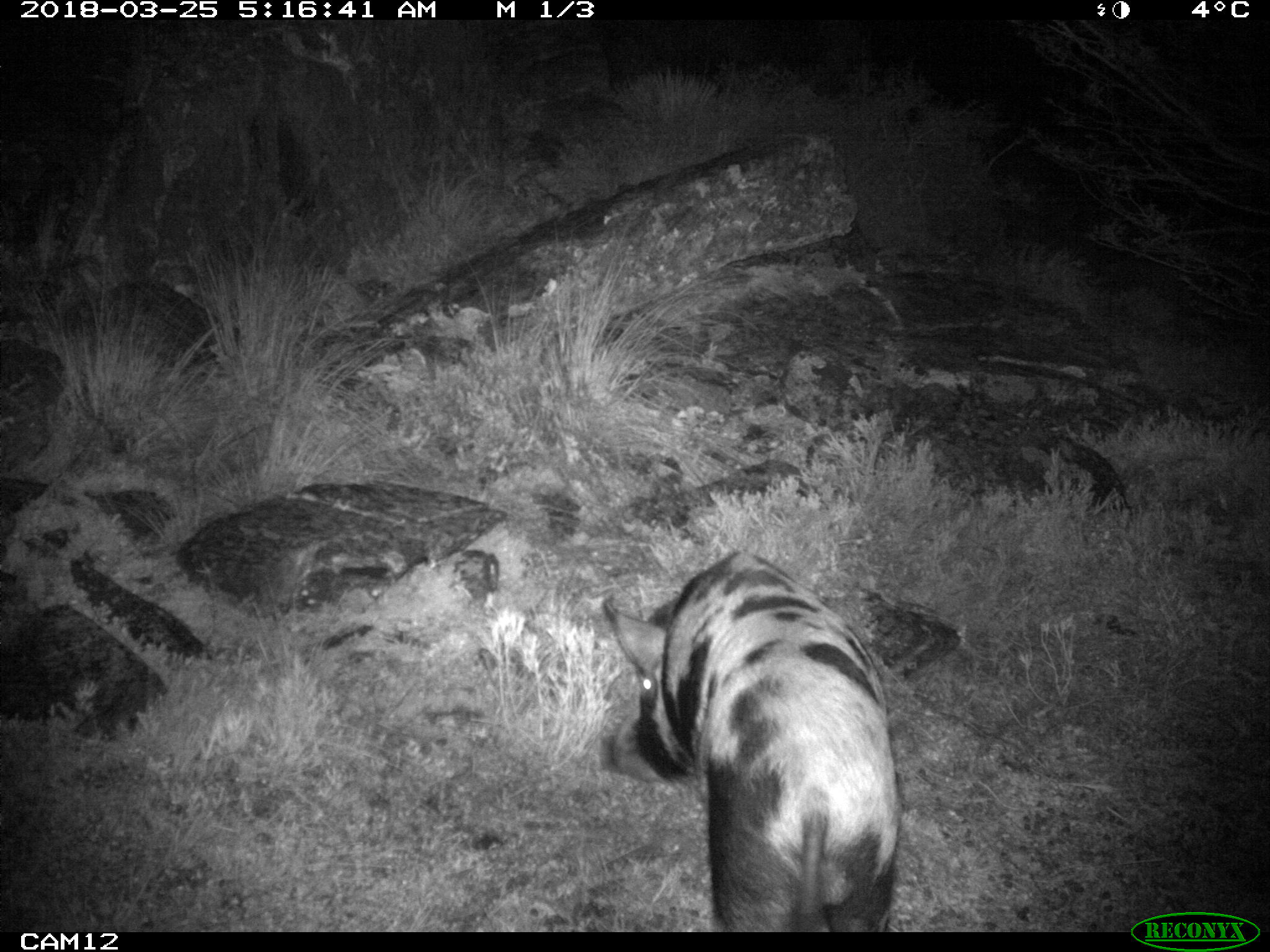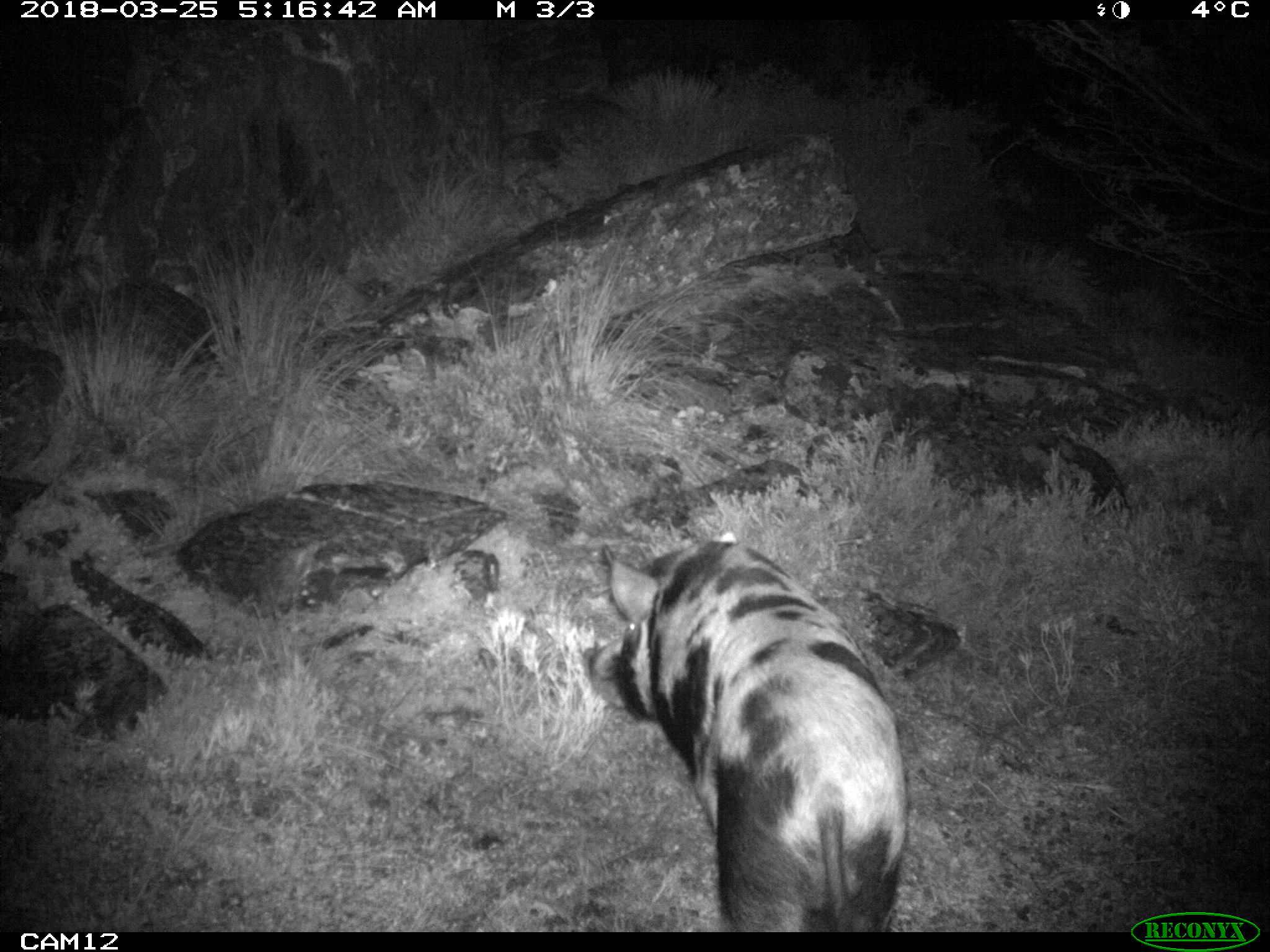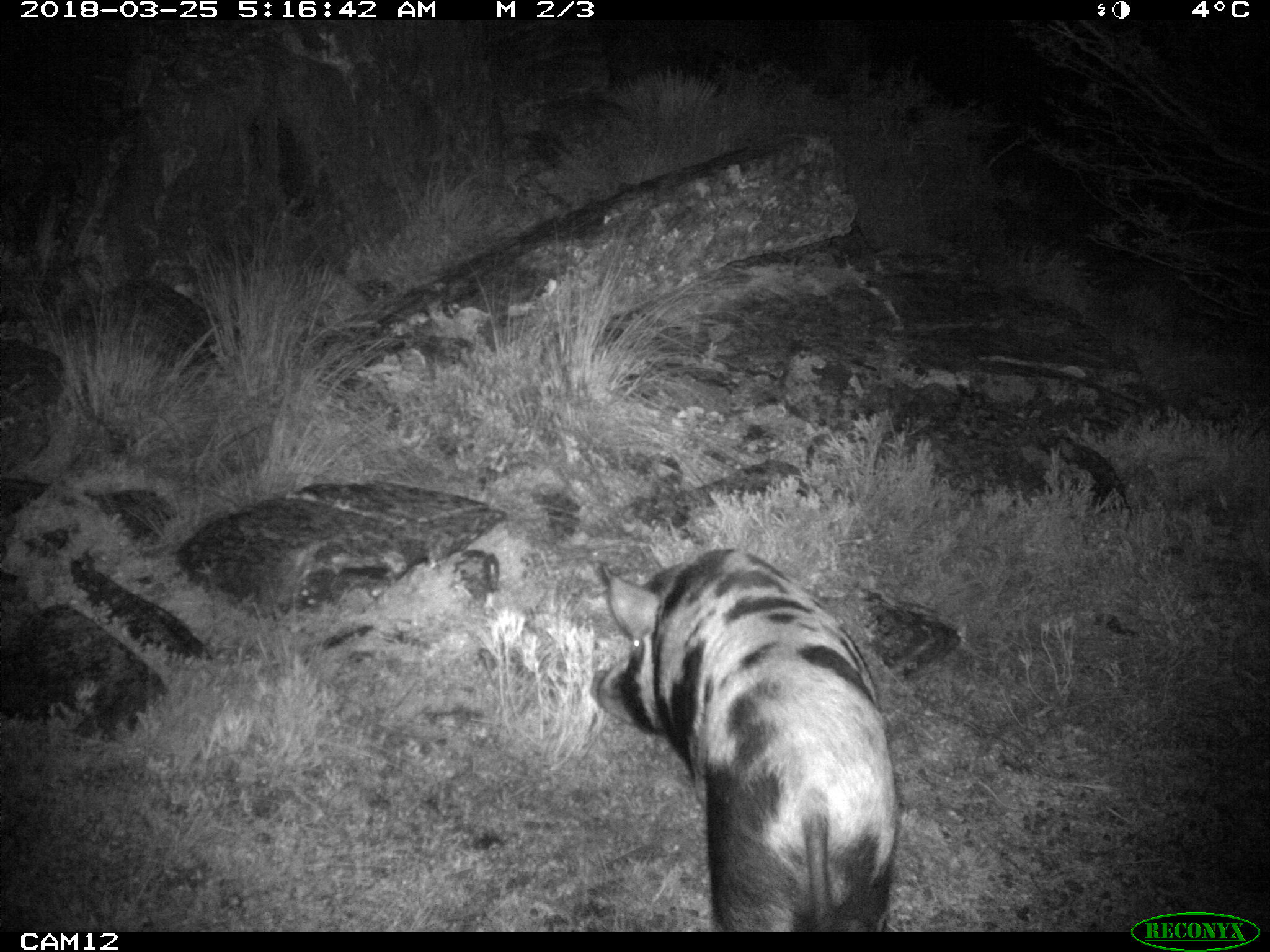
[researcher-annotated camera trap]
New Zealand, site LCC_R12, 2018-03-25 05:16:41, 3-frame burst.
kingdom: Animalia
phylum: Chordata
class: Mammalia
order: Artiodactyla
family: Suidae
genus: Sus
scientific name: Sus scrofa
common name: pig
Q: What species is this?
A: Pig (Sus scrofa).